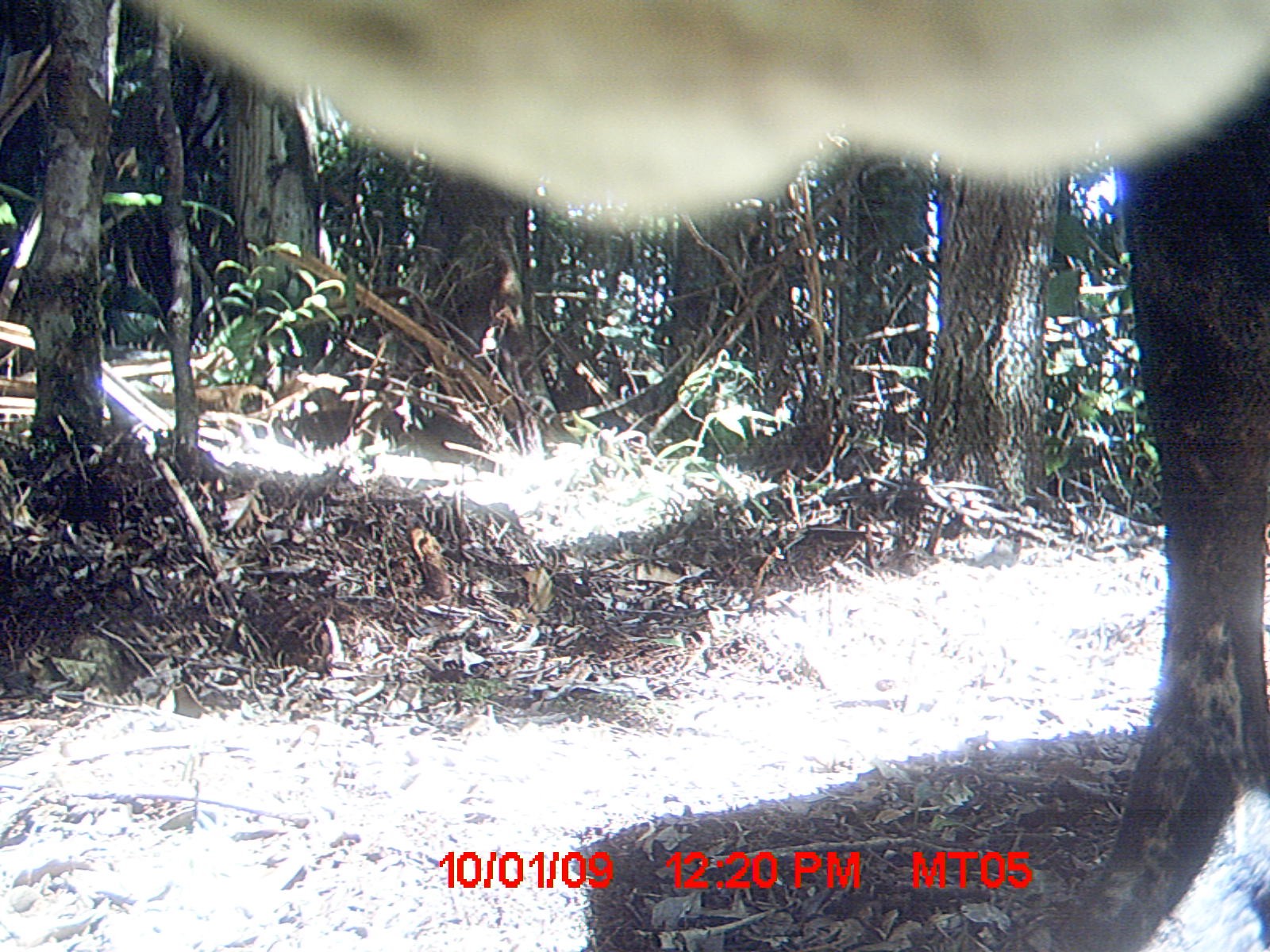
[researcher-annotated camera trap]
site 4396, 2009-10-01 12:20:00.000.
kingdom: Animalia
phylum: Chordata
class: Mammalia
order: Artiodactyla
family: Bovidae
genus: Bos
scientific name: Bos taurus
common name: domestic cattle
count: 3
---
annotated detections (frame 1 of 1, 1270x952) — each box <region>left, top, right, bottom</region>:
bos taurus: <region>142, 0, 1269, 223</region>